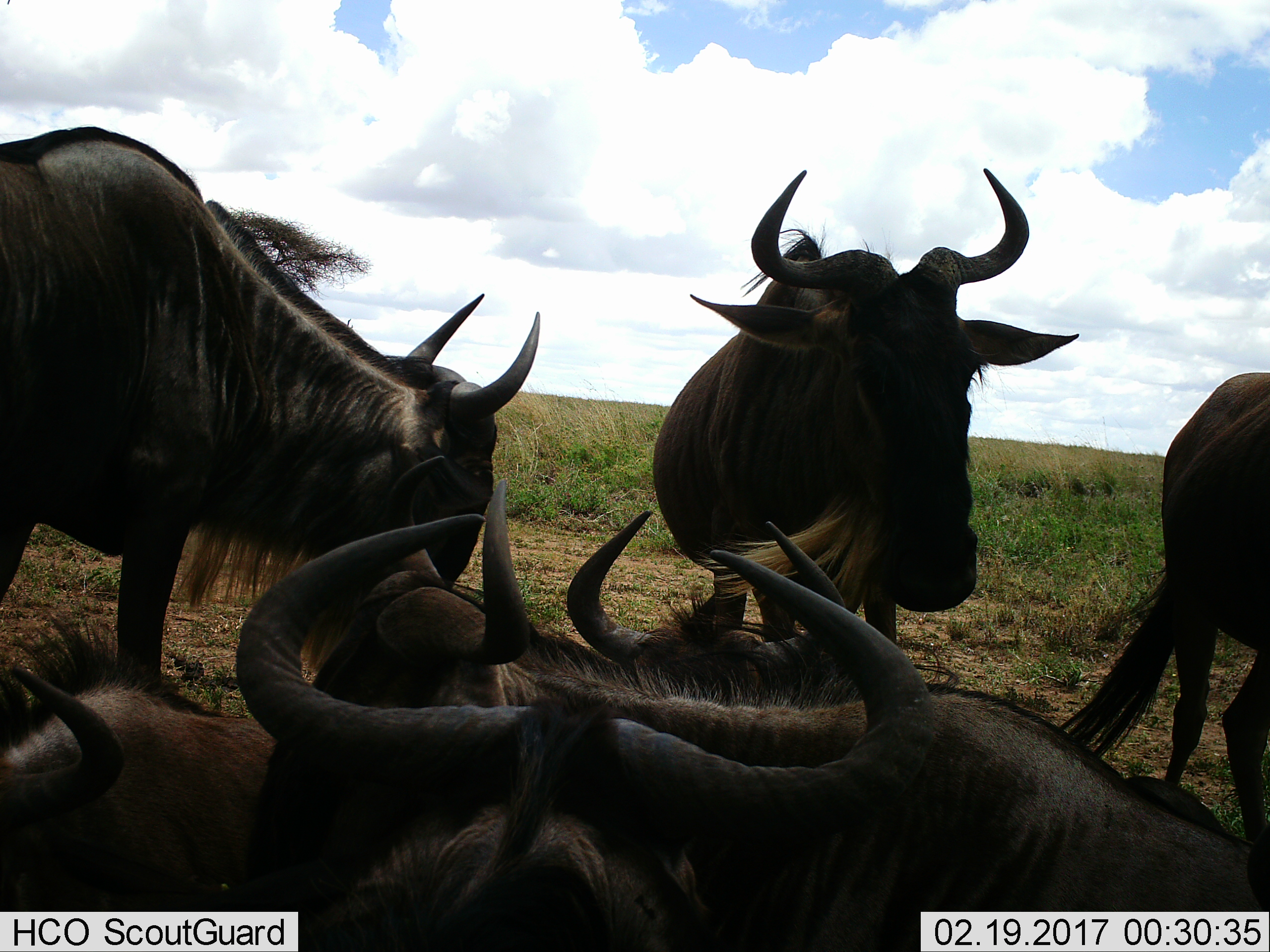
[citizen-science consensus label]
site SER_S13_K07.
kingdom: Animalia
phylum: Chordata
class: Mammalia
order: Artiodactyla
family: Bovidae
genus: Connochaetes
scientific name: Connochaetes taurinus taurinus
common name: blue wildebeest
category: wildebeestblue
Wildebeestblue (blue wildebeest) (Connochaetes taurinus taurinus), count 7. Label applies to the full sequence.